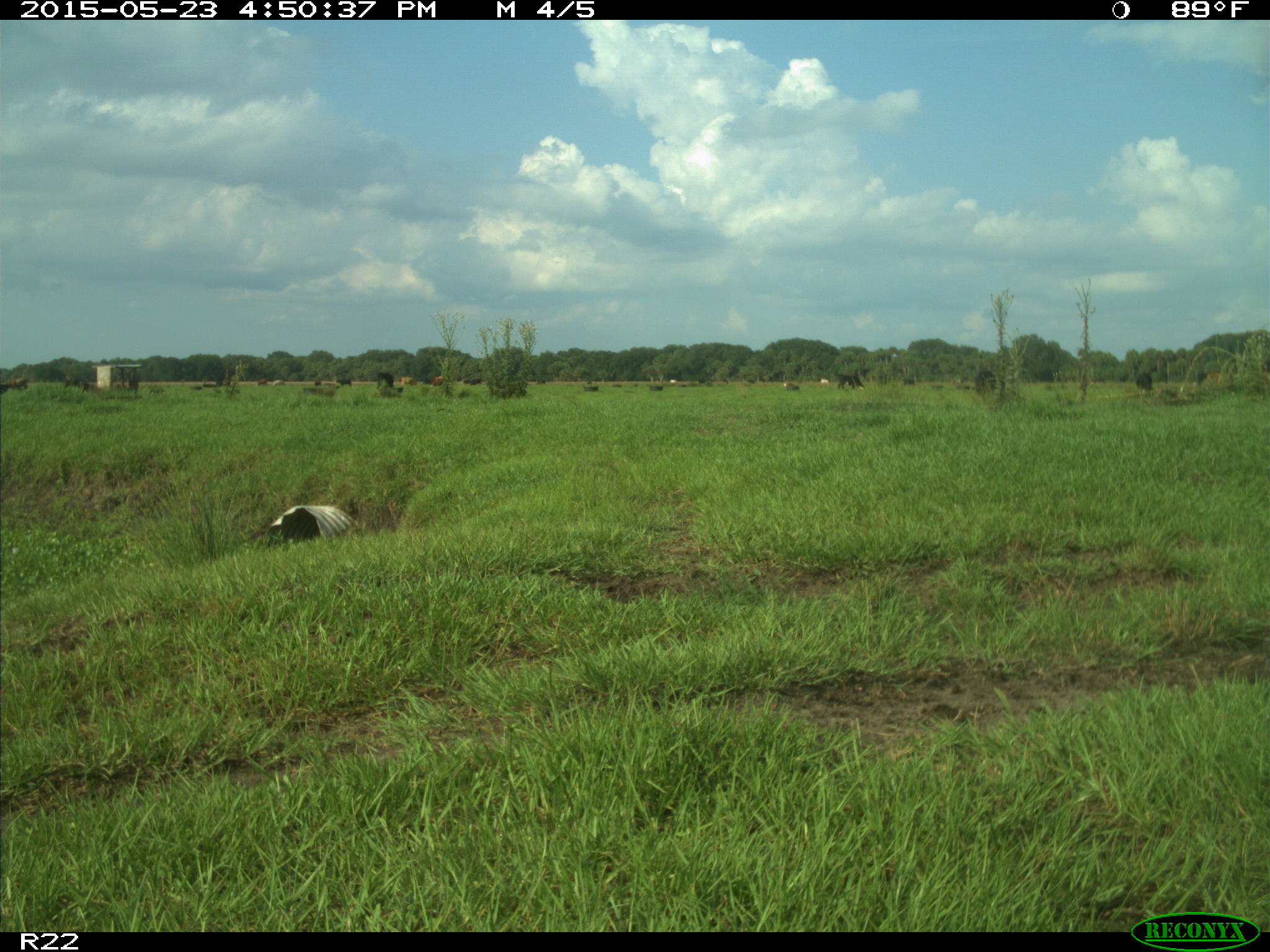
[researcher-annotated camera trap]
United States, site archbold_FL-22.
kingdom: Animalia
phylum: Chordata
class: Mammalia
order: Artiodactyla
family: Bovidae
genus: Bos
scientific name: Bos taurus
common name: domestic cow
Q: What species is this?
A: Bos taurus (domestic cow).